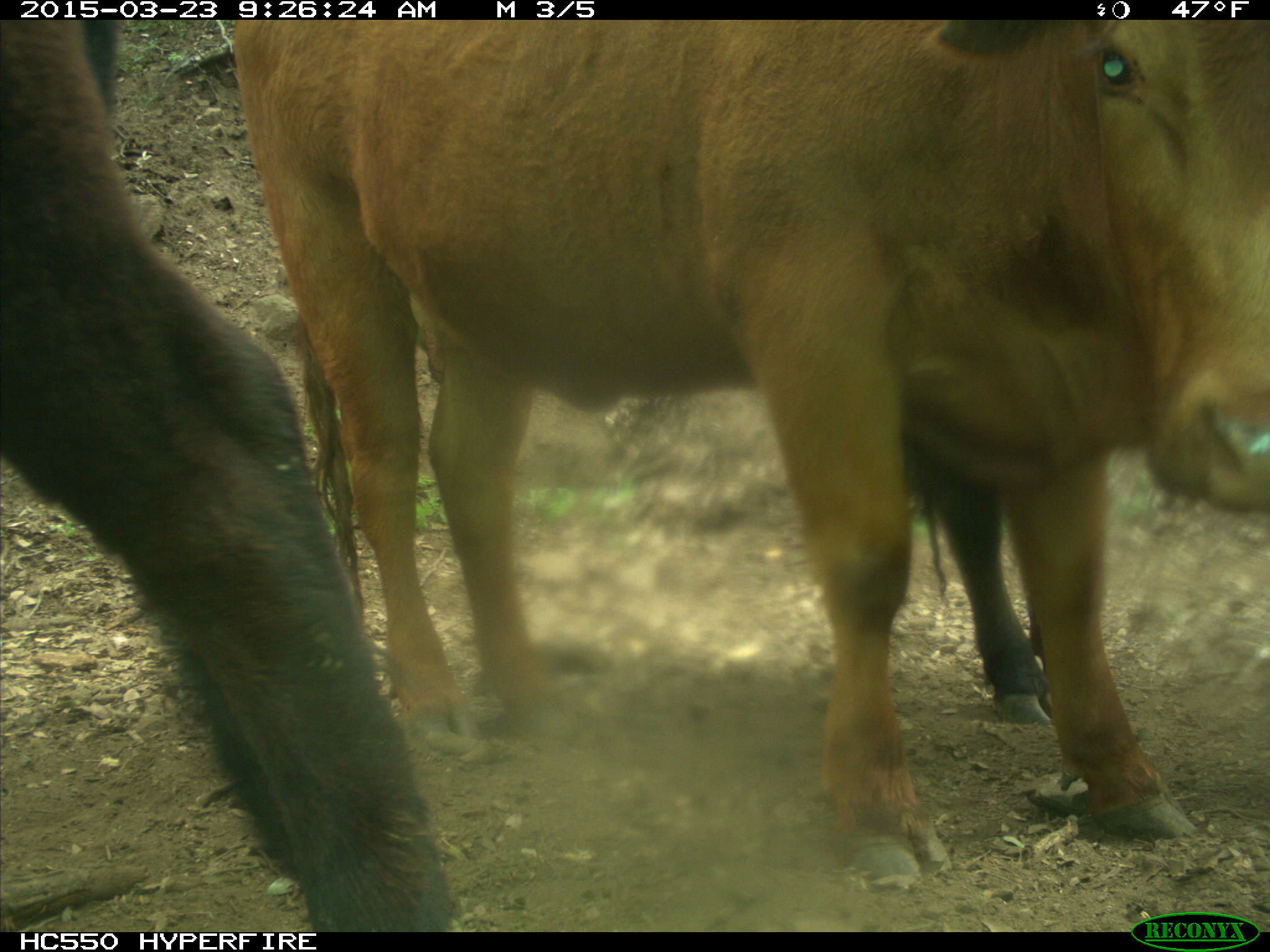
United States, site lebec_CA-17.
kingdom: Animalia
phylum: Chordata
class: Mammalia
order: Artiodactyla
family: Bovidae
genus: Bos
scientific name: Bos taurus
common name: domestic cow